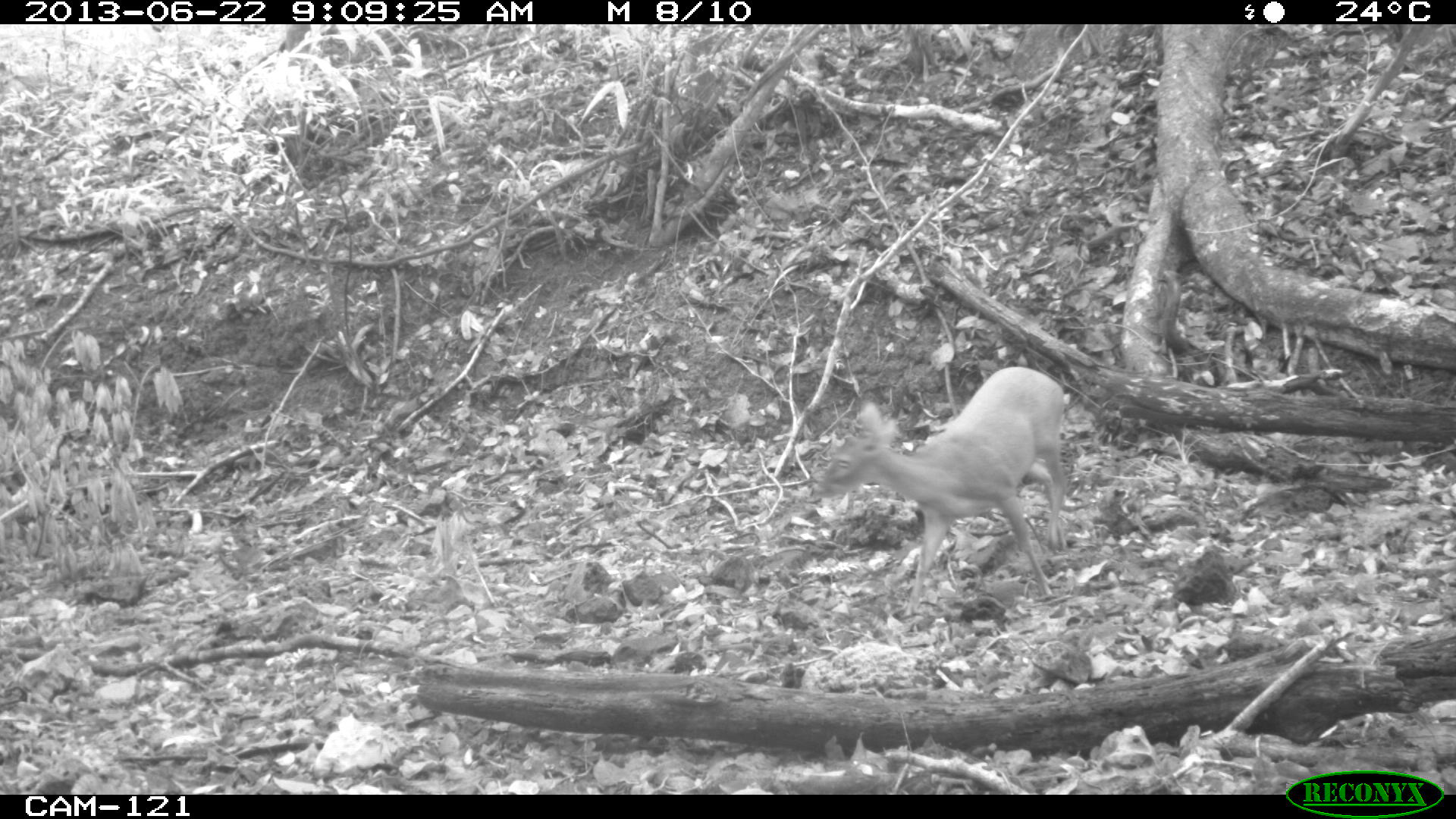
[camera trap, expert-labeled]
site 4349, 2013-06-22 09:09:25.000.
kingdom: Animalia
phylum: Chordata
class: Mammalia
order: Artiodactyla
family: Cervidae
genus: Mazama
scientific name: Mazama temama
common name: central american red brocket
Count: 1.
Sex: female.